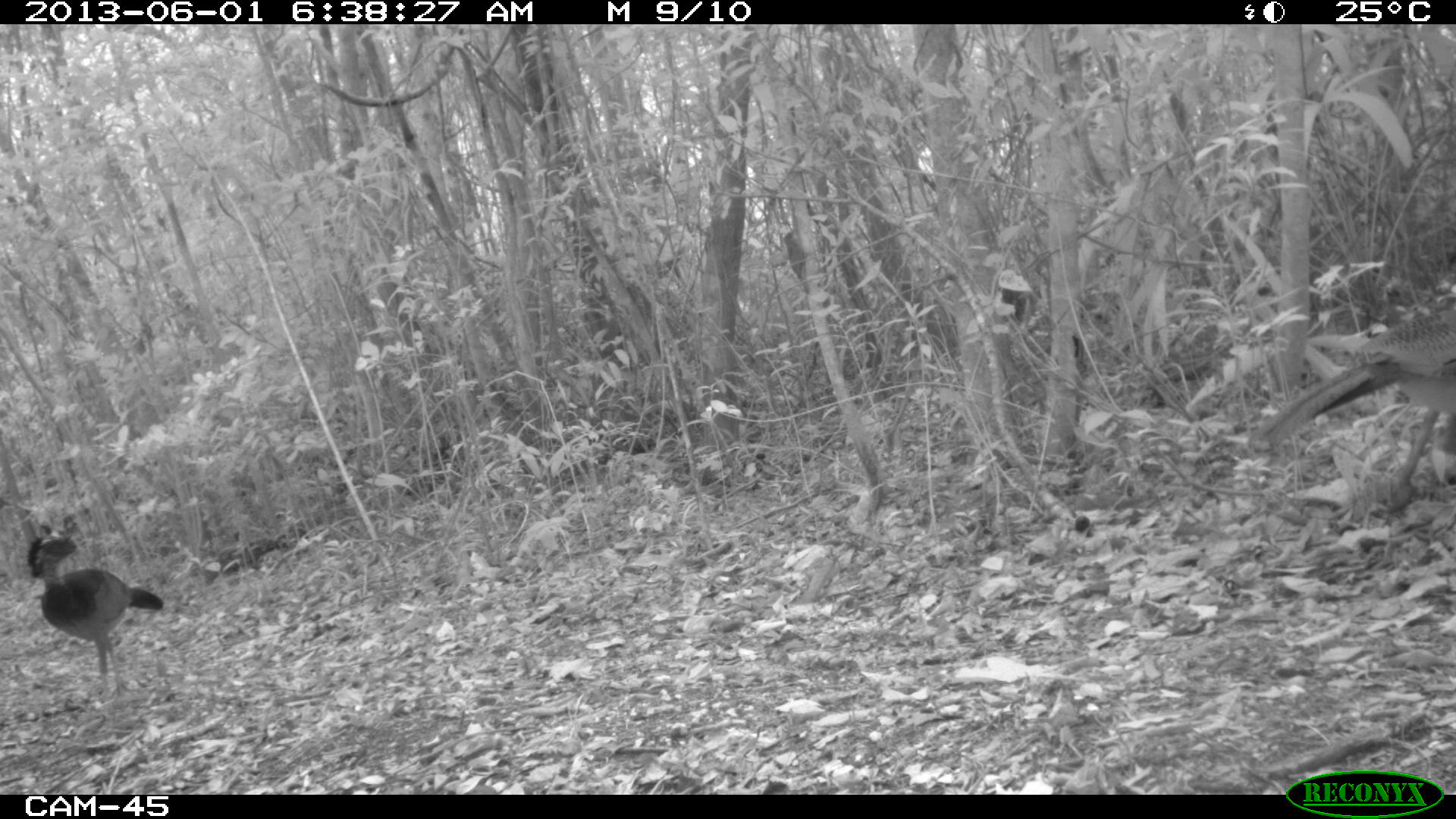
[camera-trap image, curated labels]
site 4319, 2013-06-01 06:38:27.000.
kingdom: Animalia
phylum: Chordata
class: Aves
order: Galliformes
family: Cracidae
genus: Crax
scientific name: Crax rubra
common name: great curassow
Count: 4.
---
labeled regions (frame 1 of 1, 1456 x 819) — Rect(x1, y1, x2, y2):
crax rubra: Rect(1243, 302, 1456, 499); Rect(26, 533, 163, 696)